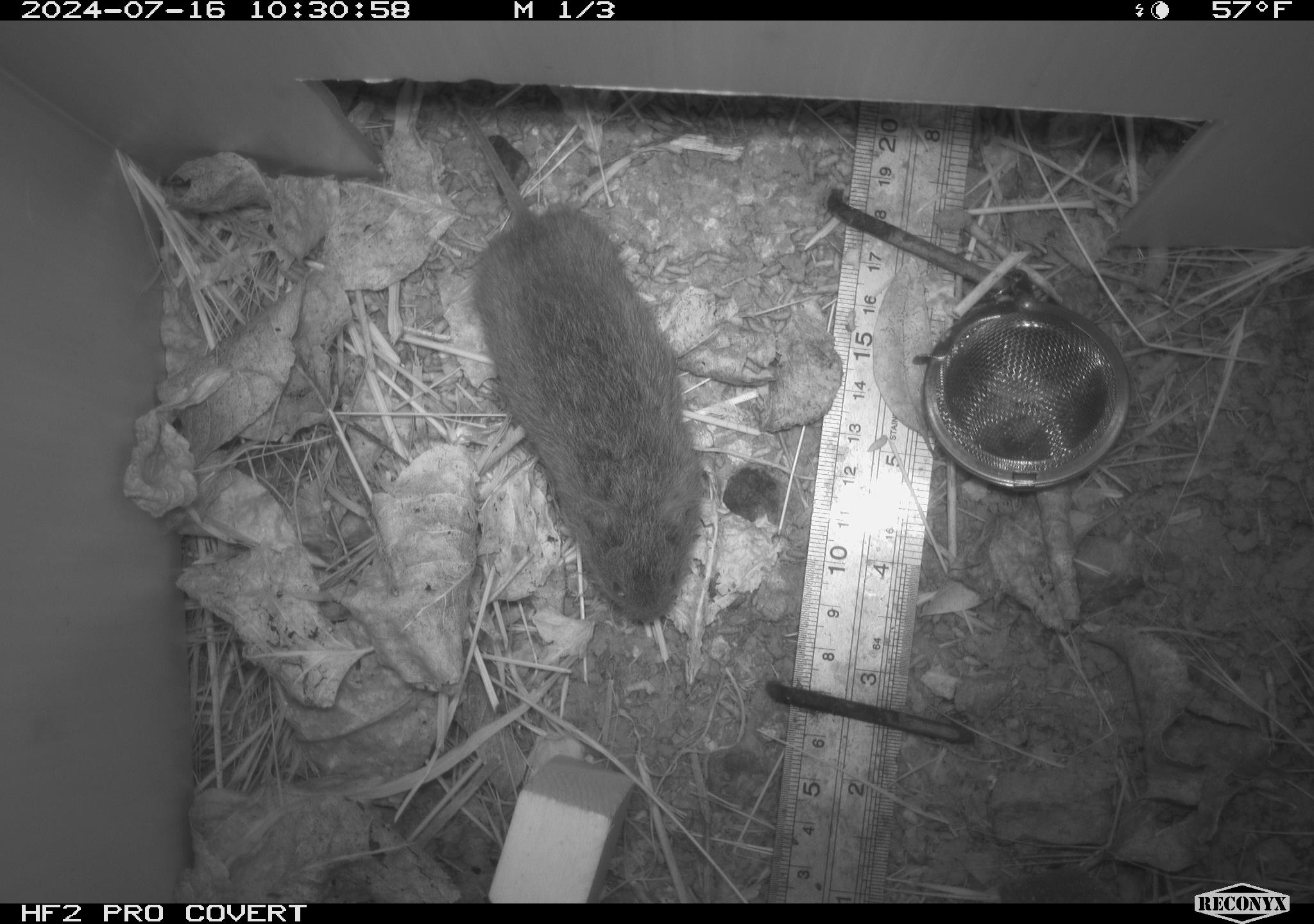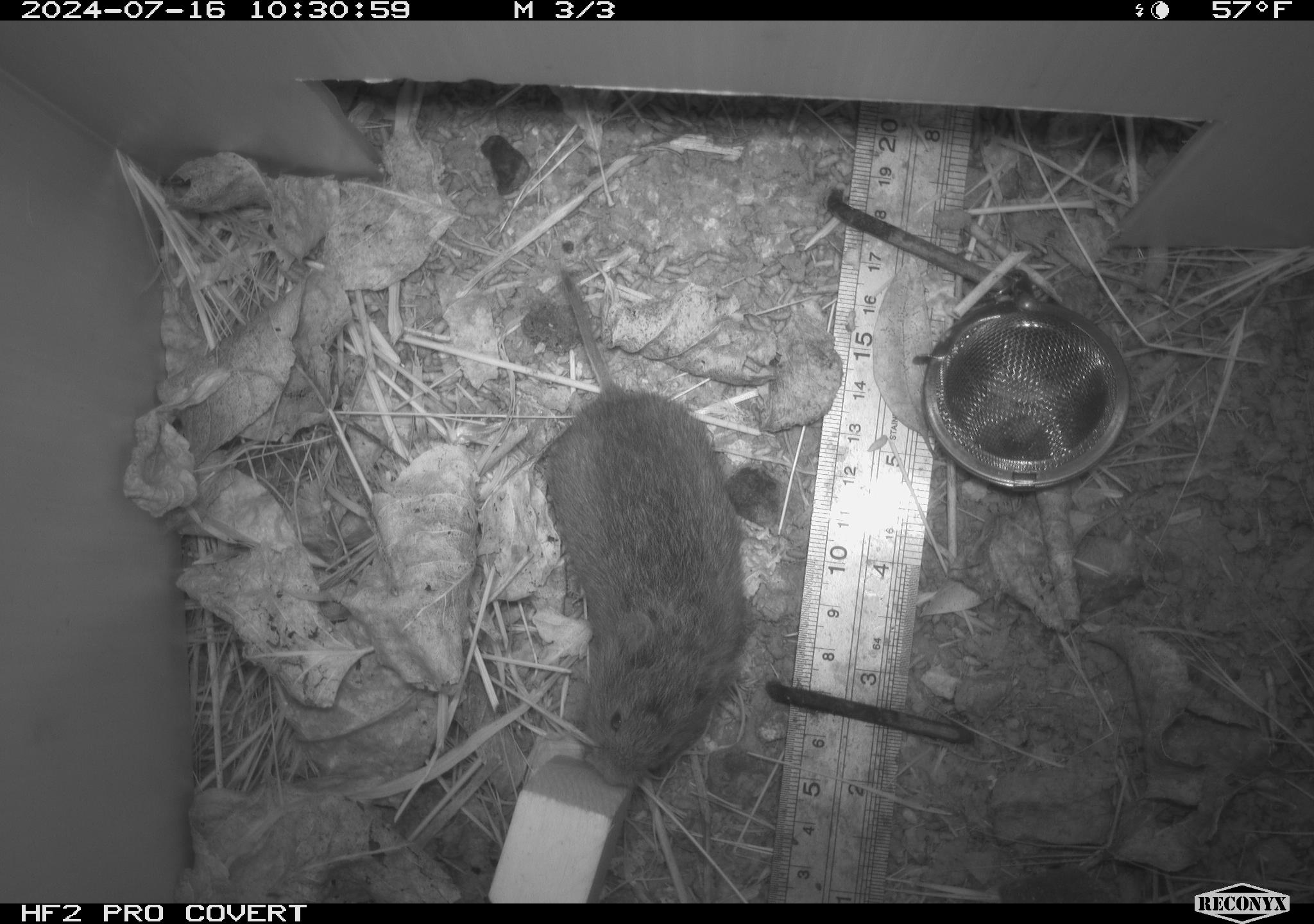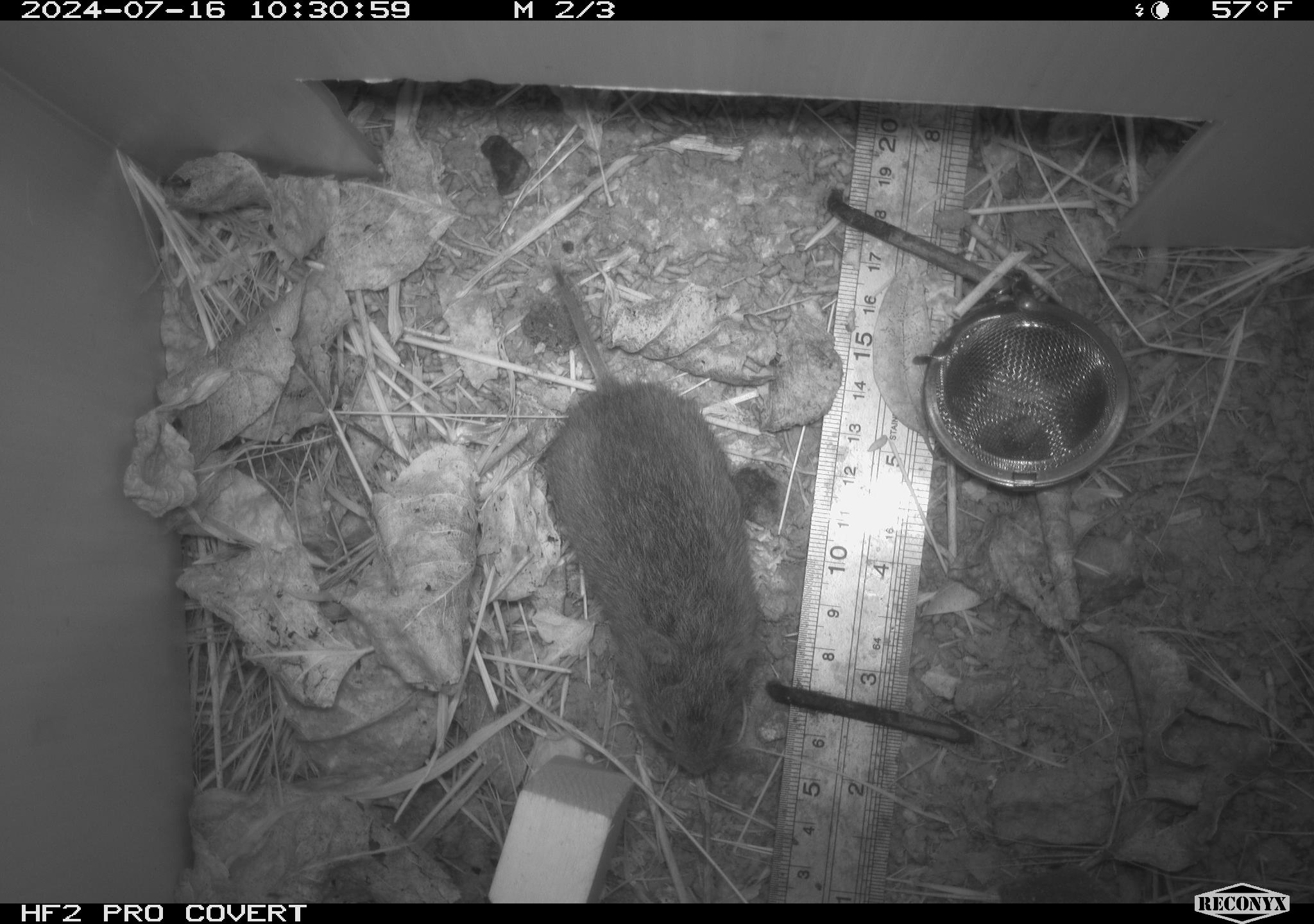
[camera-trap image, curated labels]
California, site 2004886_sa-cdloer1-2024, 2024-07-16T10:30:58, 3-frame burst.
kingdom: Animalia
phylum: Chordata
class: Mammalia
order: Rodentia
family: Cricetidae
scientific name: Arvicolinae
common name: voles, lemmings, and muskrats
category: arvicolinae subfamily